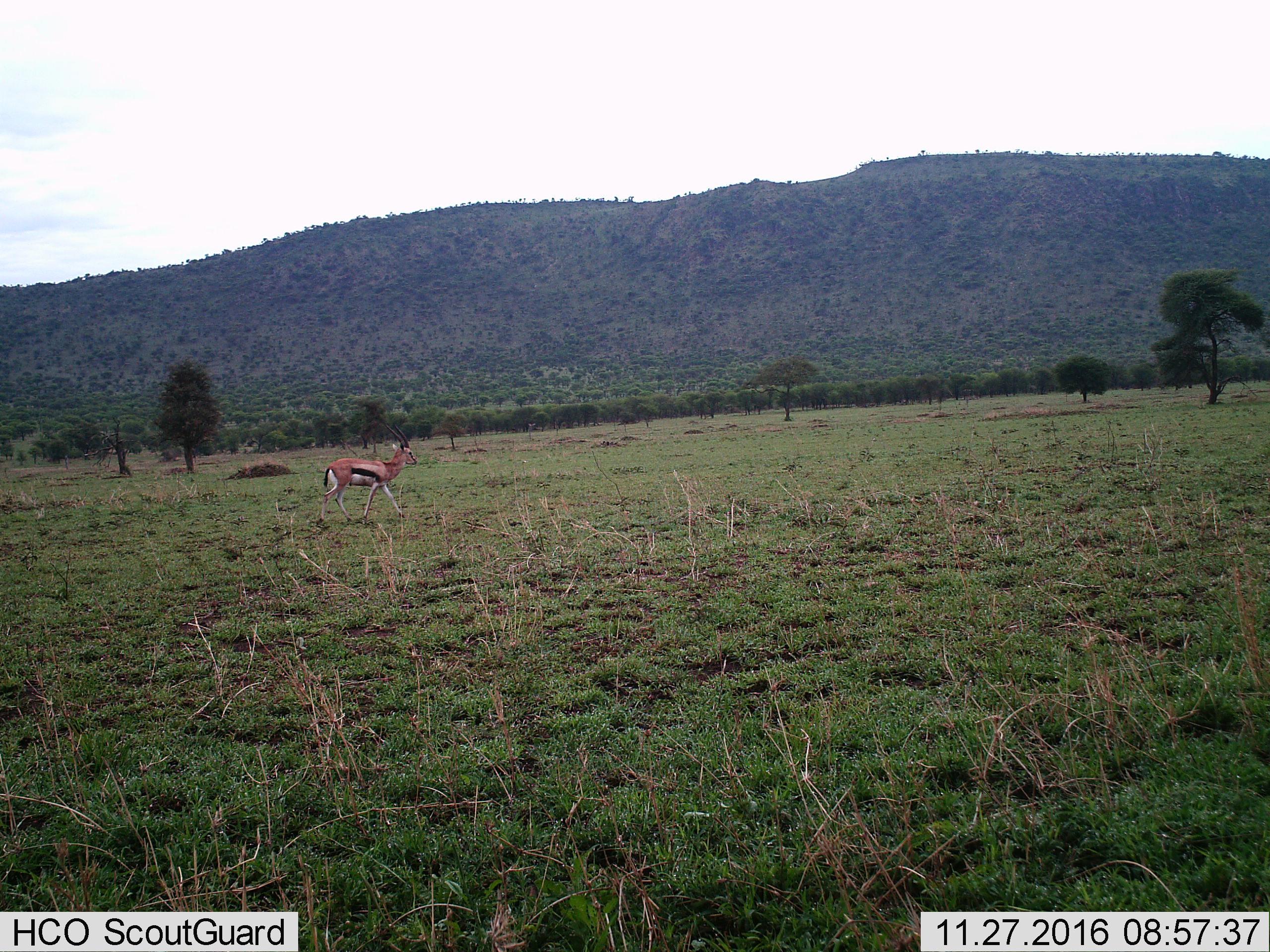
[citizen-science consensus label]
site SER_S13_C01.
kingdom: Animalia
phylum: Chordata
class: Mammalia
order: Artiodactyla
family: Bovidae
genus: Eudorcas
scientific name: Eudorcas thomsonii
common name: thomson's gazelle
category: gazellethomsons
Gazellethomsons (thomson's gazelle) (Eudorcas thomsonii), count 1. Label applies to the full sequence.